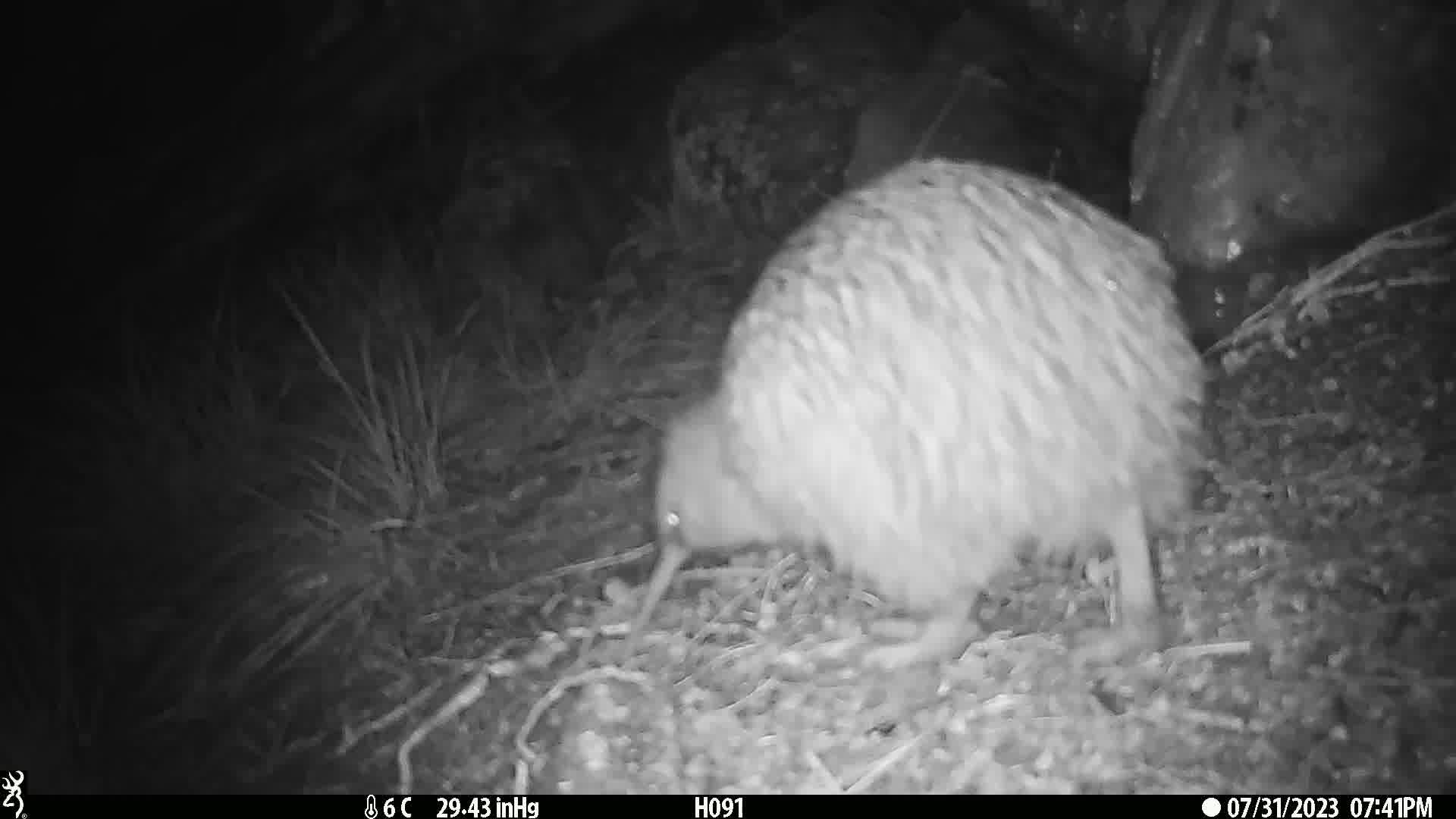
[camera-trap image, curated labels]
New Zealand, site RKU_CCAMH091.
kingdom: Animalia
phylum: Chordata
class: Aves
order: Apterygiformes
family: Apterygidae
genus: Apteryx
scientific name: Apteryx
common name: kiwi